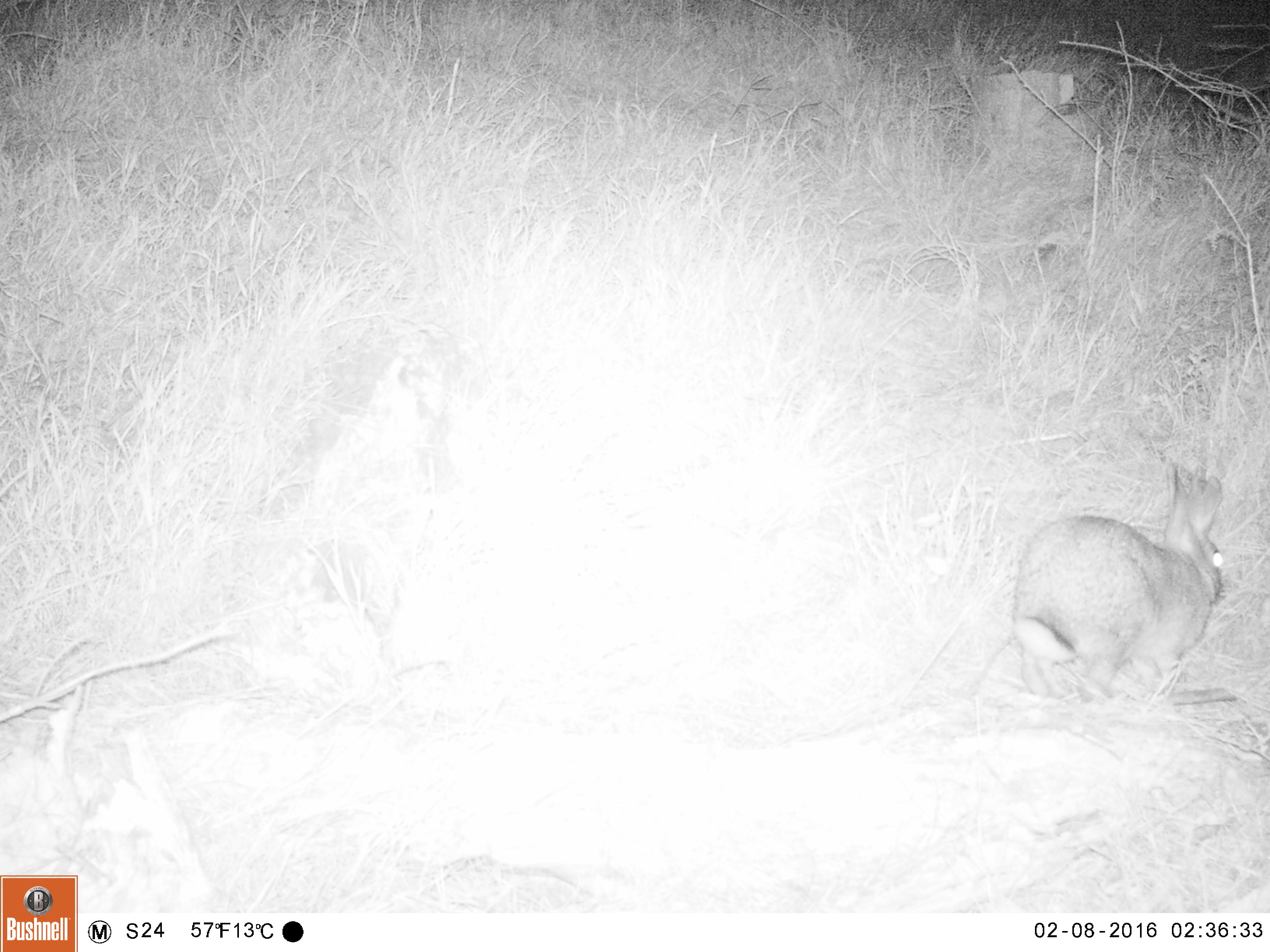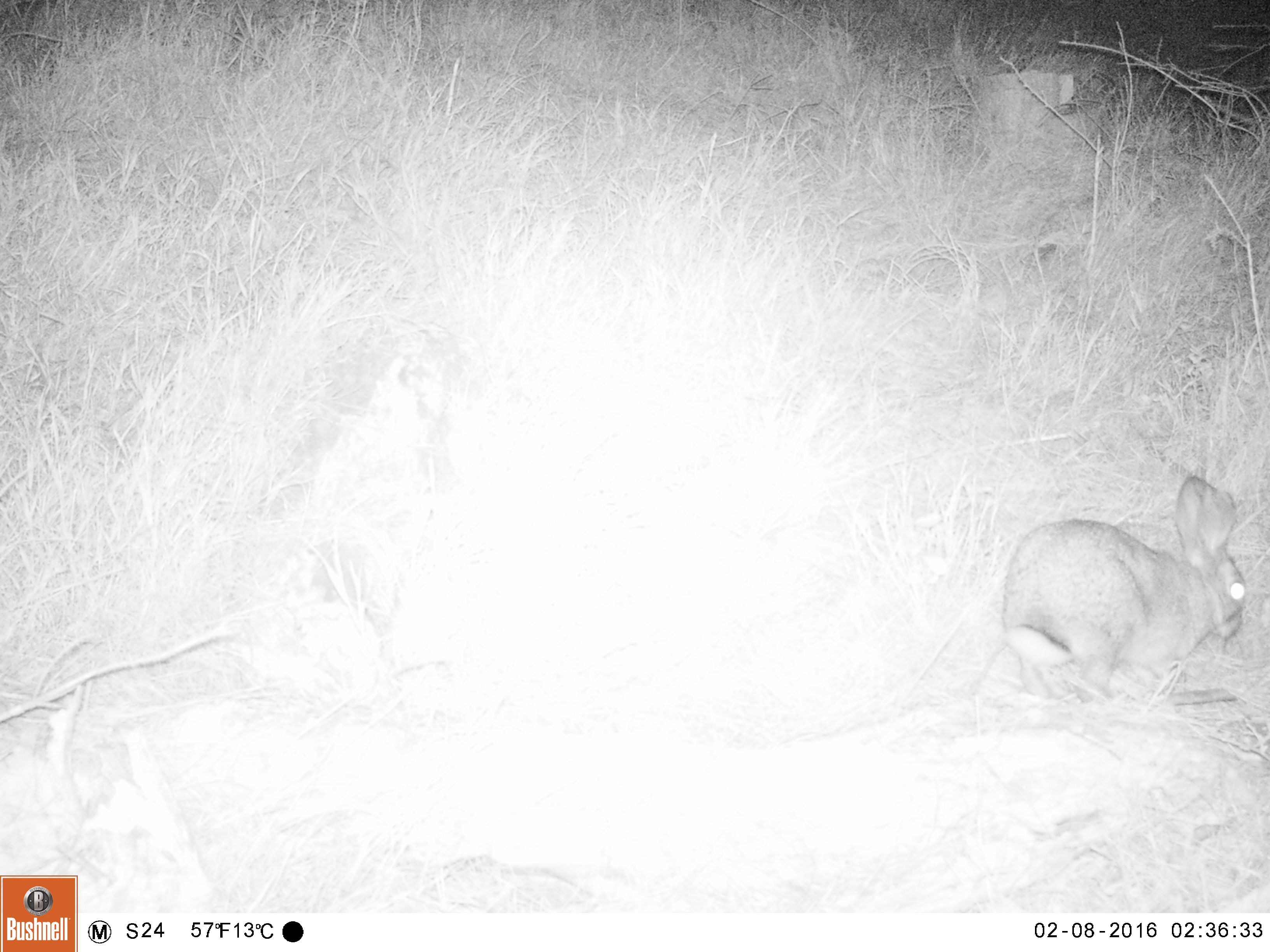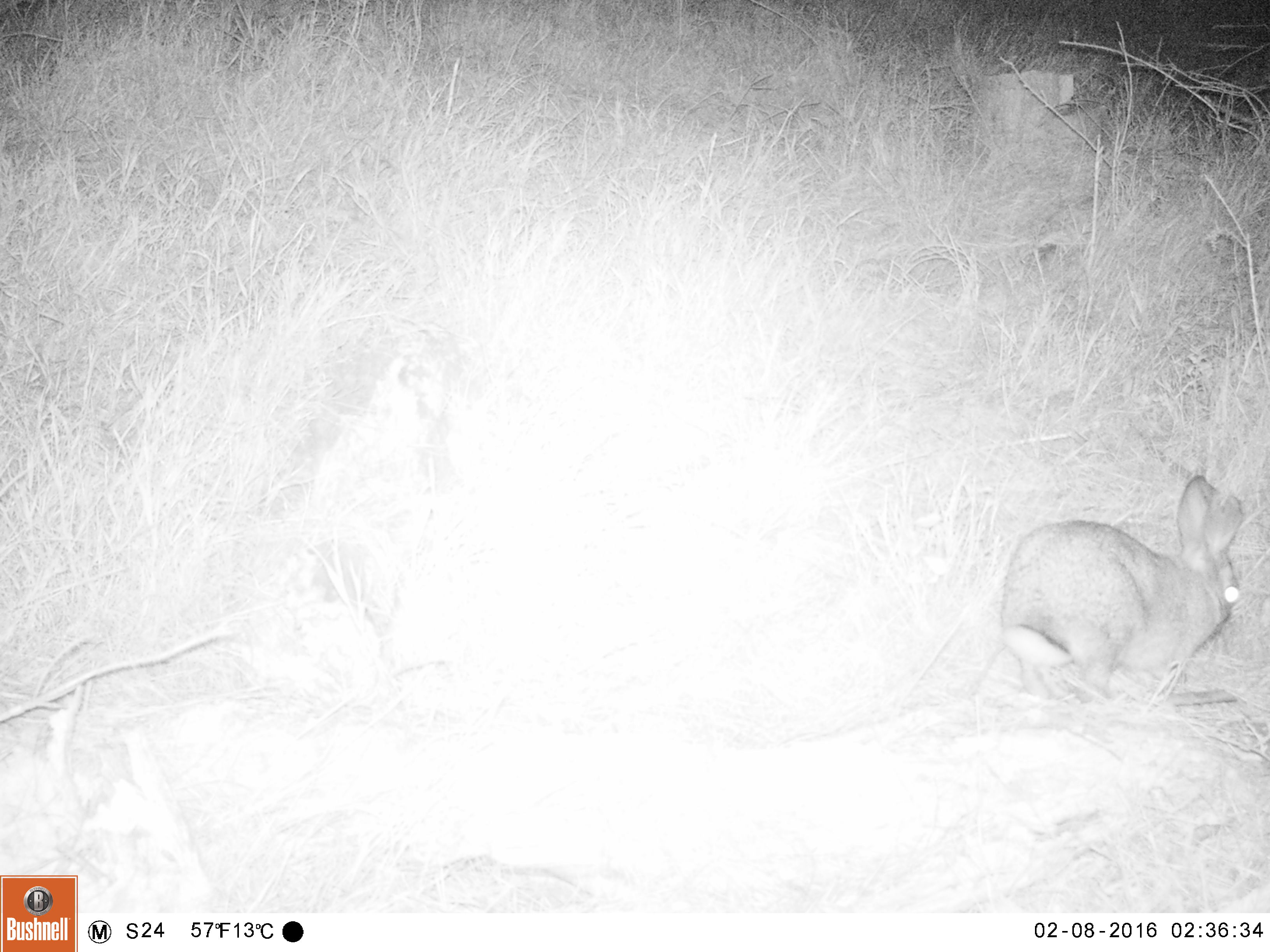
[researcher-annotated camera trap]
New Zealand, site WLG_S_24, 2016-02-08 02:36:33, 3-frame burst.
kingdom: Animalia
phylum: Chordata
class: Mammalia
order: Lagomorpha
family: Leporidae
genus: Oryctolagus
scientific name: Oryctolagus cuniculus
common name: european rabbit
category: rabbit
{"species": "rabbit (european rabbit) (Oryctolagus cuniculus)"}